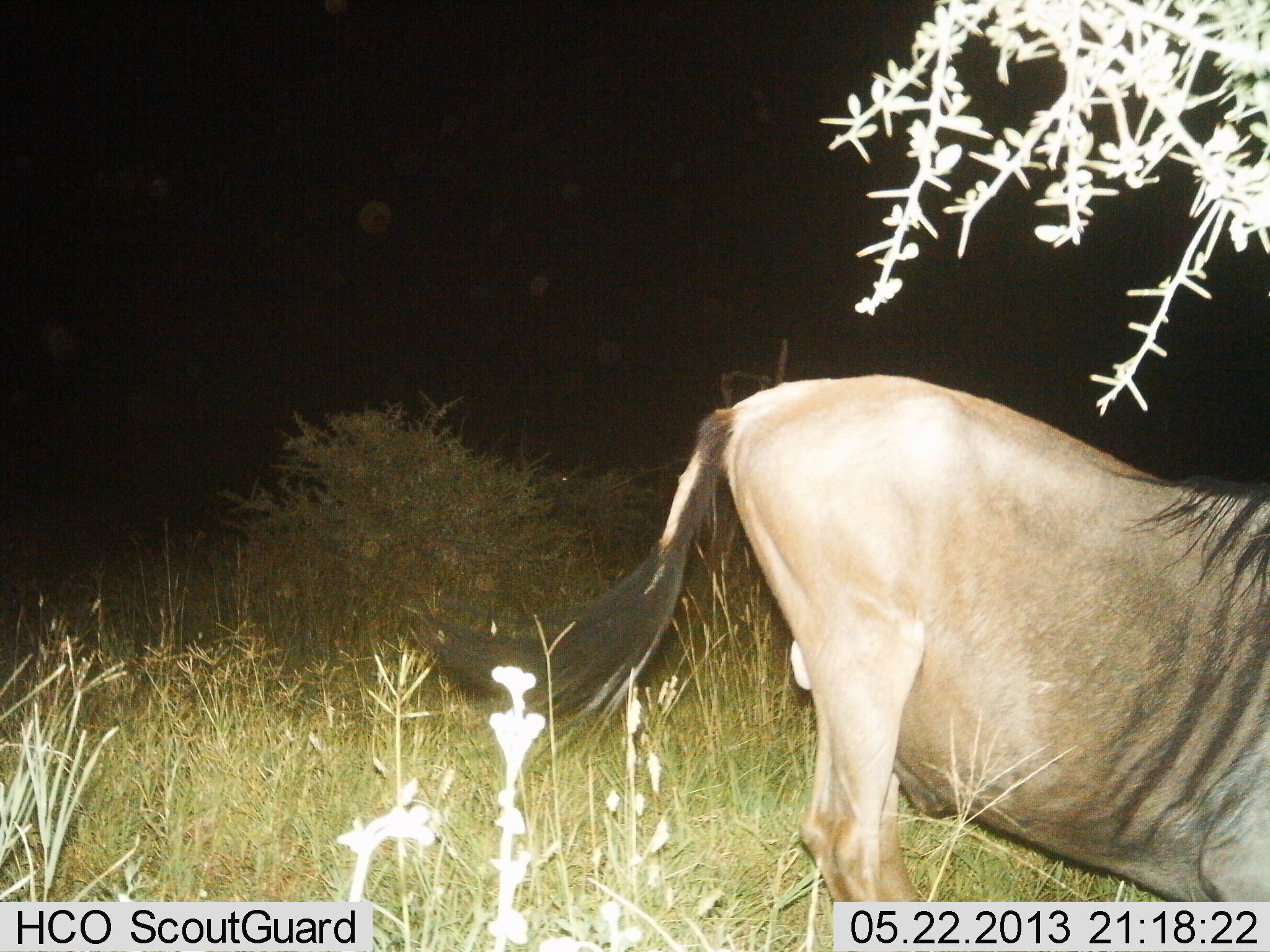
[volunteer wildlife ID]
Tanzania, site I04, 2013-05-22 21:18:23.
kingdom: Animalia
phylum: Chordata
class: Mammalia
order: Artiodactyla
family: Bovidae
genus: Connochaetes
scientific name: Connochaetes taurinus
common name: blue wildebeest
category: wildebeest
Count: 1.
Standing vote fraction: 60%.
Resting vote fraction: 30%.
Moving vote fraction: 10%.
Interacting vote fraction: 0%.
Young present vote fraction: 0%.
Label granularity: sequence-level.